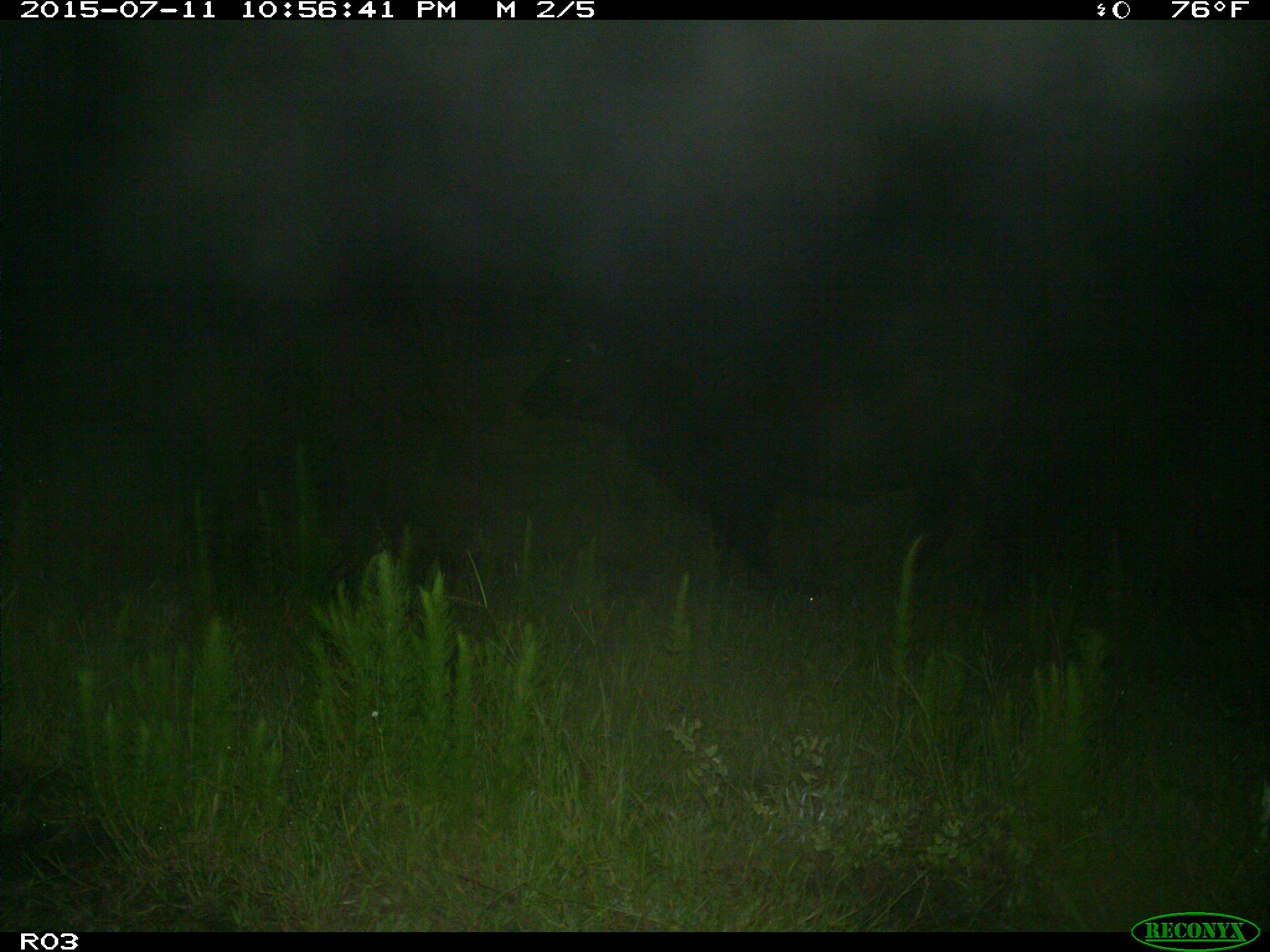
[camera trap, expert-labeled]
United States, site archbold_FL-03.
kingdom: Animalia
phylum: Chordata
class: Mammalia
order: Artiodactyla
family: Bovidae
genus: Bos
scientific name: Bos taurus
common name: domestic cow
Bos taurus (domestic cow).